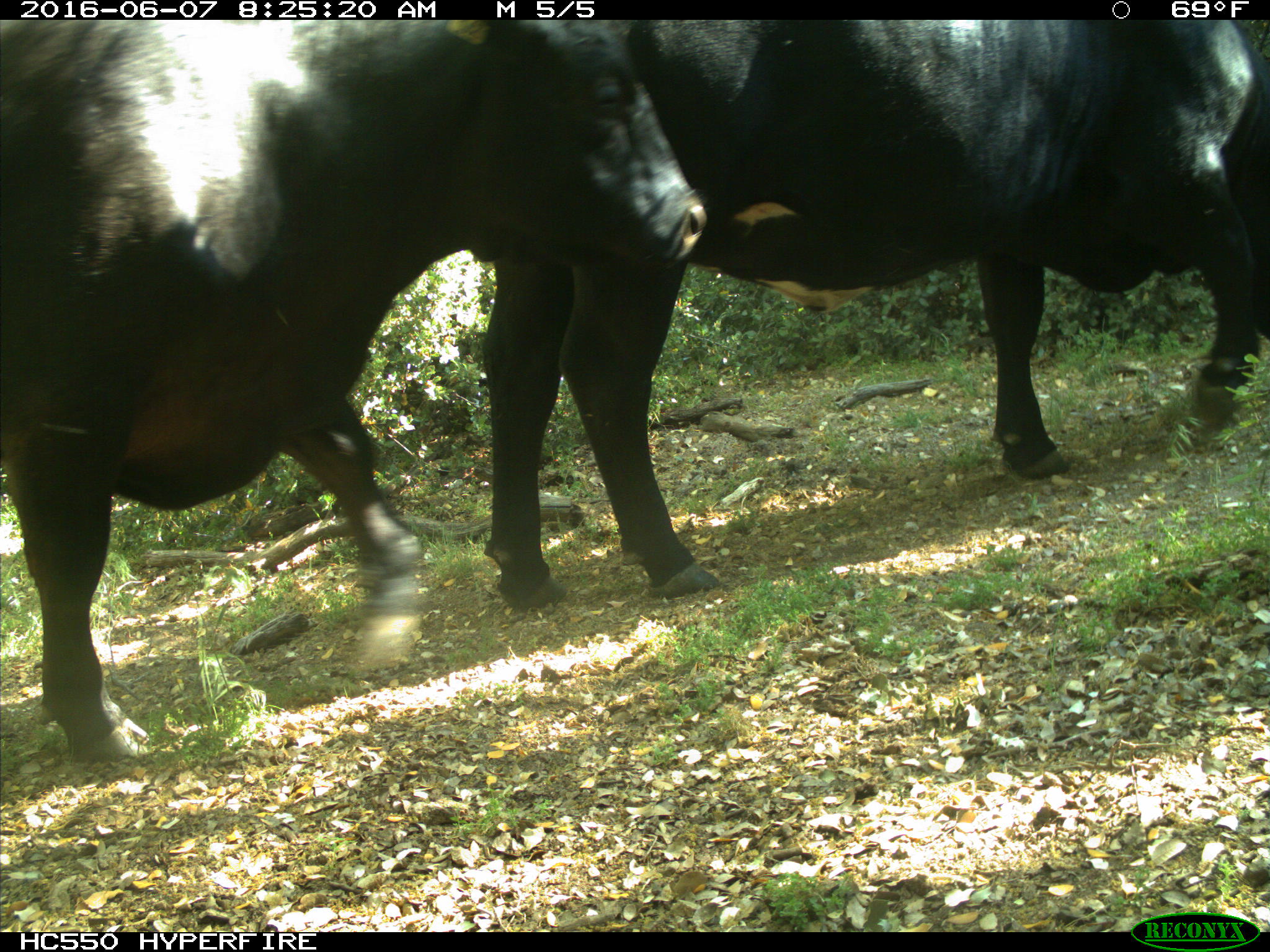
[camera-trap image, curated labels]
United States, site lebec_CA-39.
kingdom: Animalia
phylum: Chordata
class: Mammalia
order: Artiodactyla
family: Bovidae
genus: Bos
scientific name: Bos taurus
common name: domestic cow